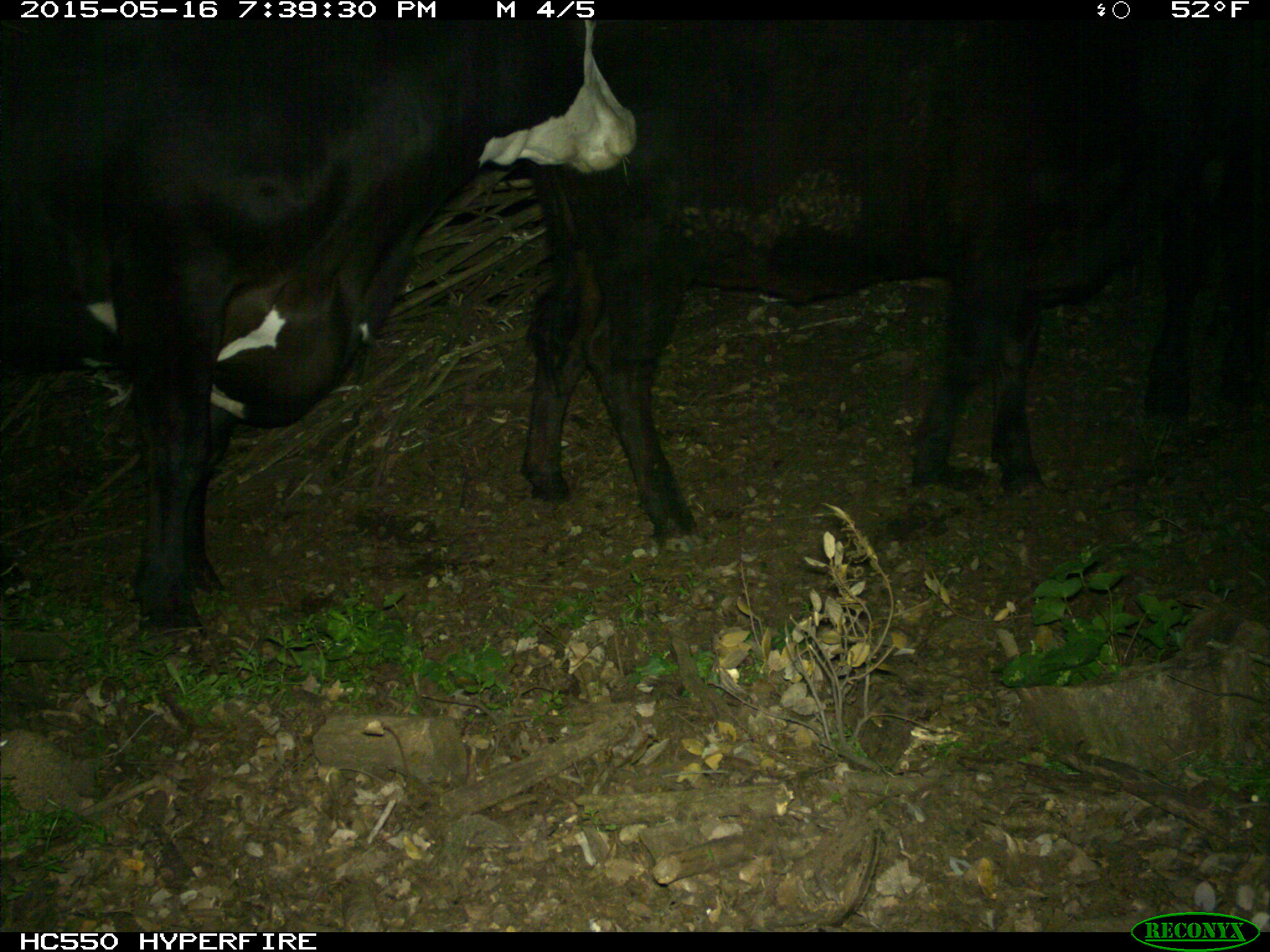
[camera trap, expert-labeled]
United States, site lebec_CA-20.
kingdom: Animalia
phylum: Chordata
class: Mammalia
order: Artiodactyla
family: Bovidae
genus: Bos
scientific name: Bos taurus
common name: domestic cow